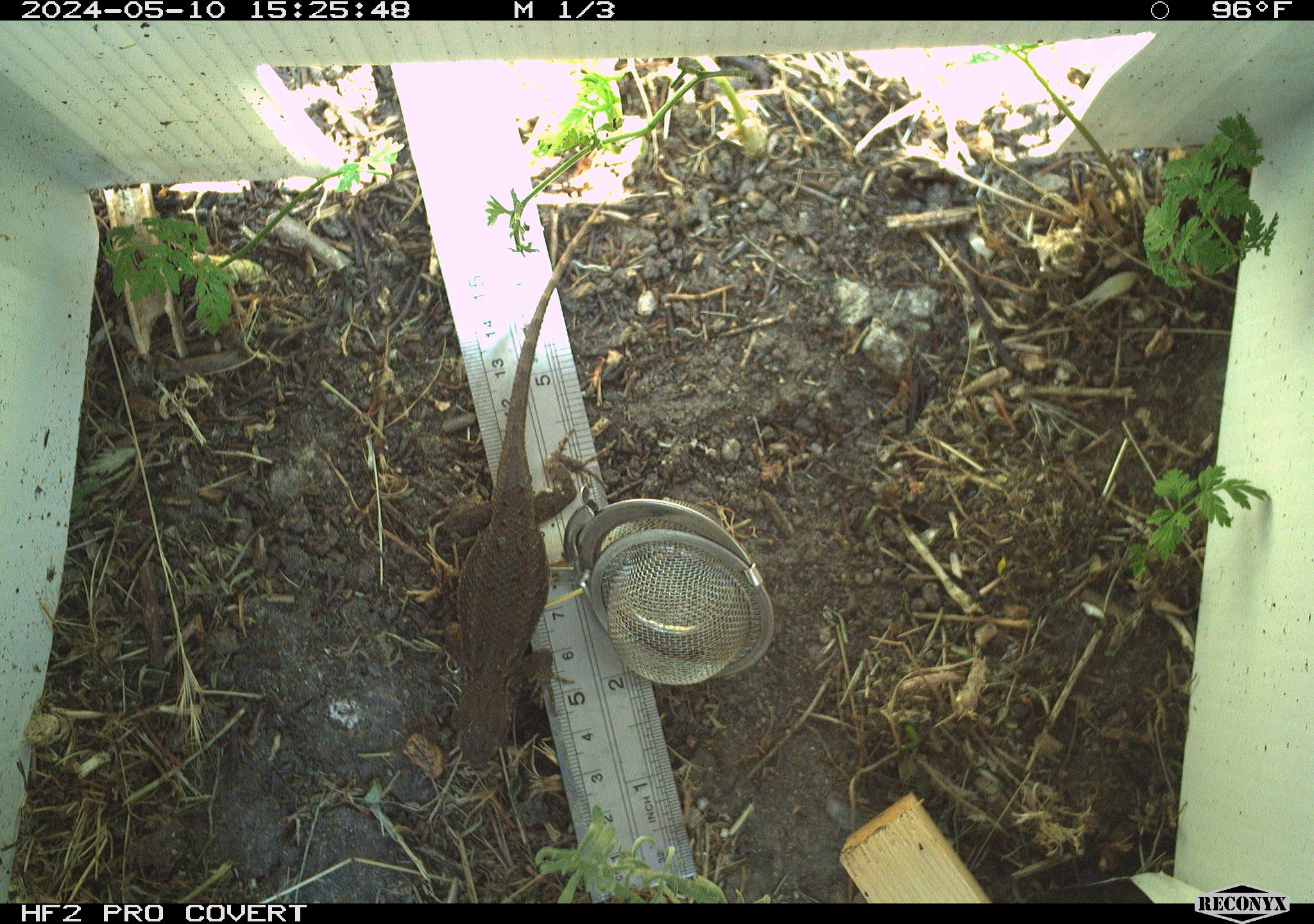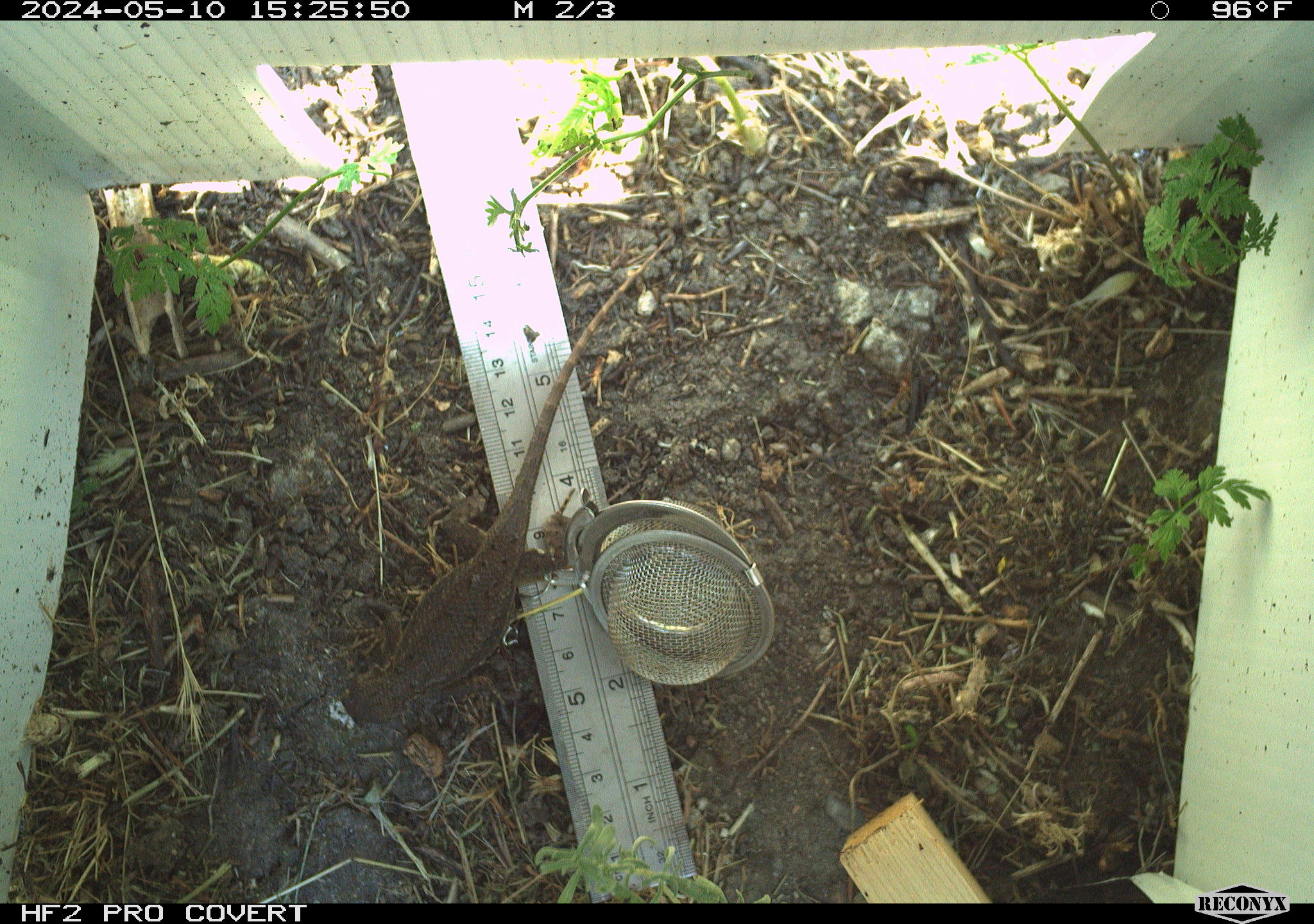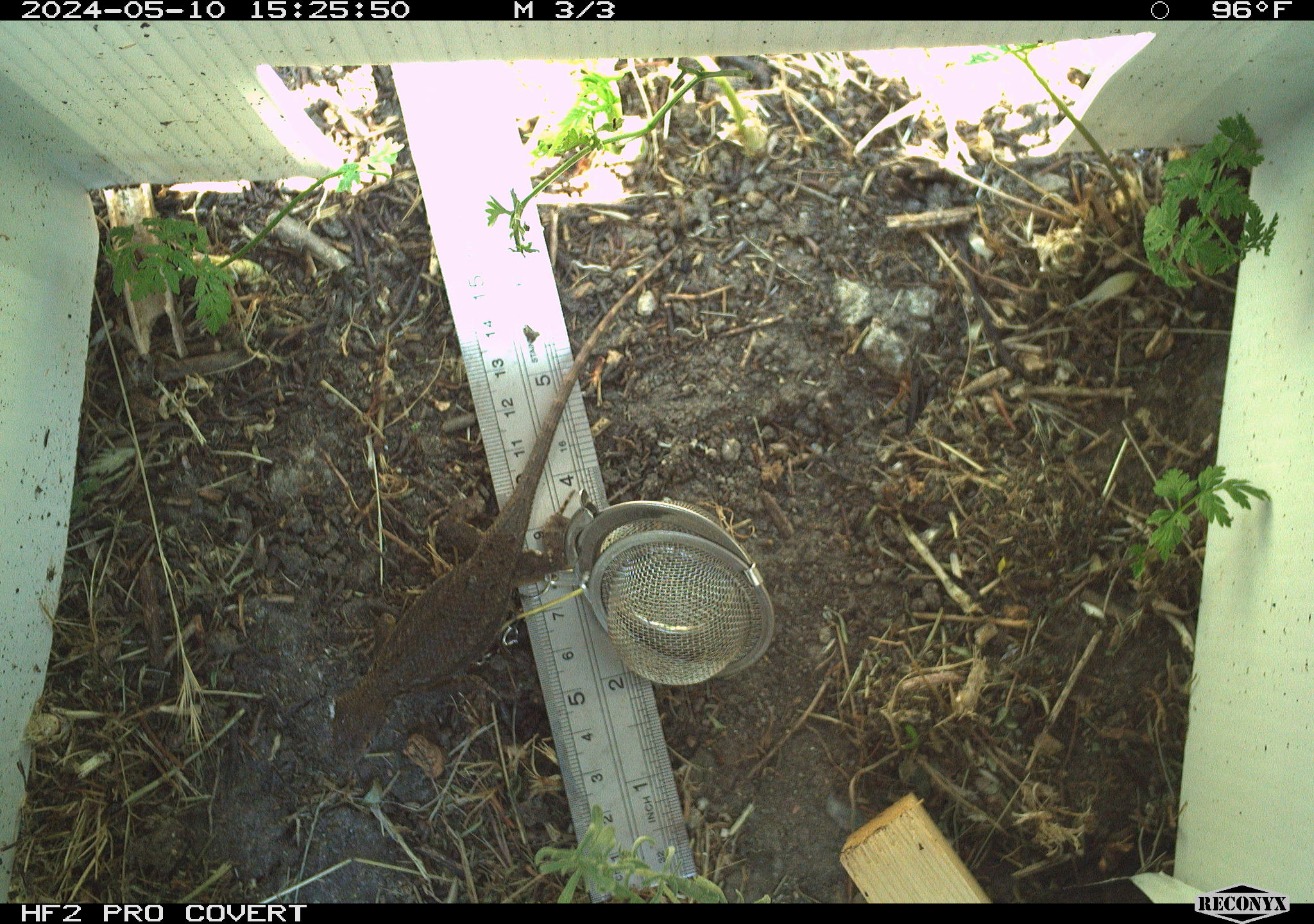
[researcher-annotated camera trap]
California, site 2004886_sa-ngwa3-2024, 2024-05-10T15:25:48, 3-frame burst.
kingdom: Animalia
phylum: Chordata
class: Reptilia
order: Squamata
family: Phrynosomatidae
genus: Sceloporus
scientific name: Sceloporus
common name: spiny lizards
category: sceloporus species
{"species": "sceloporus species (spiny lizards) (Sceloporus)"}